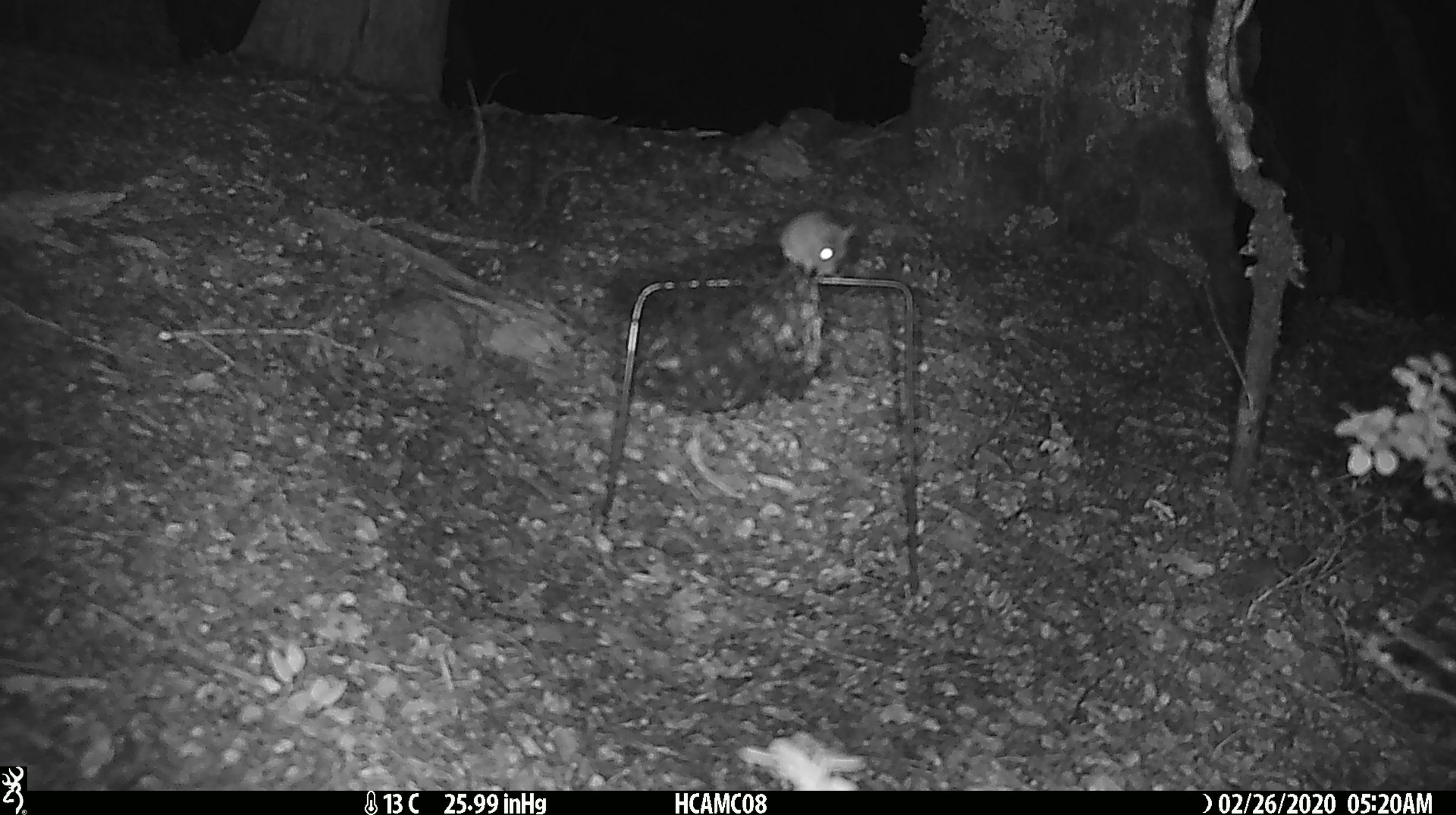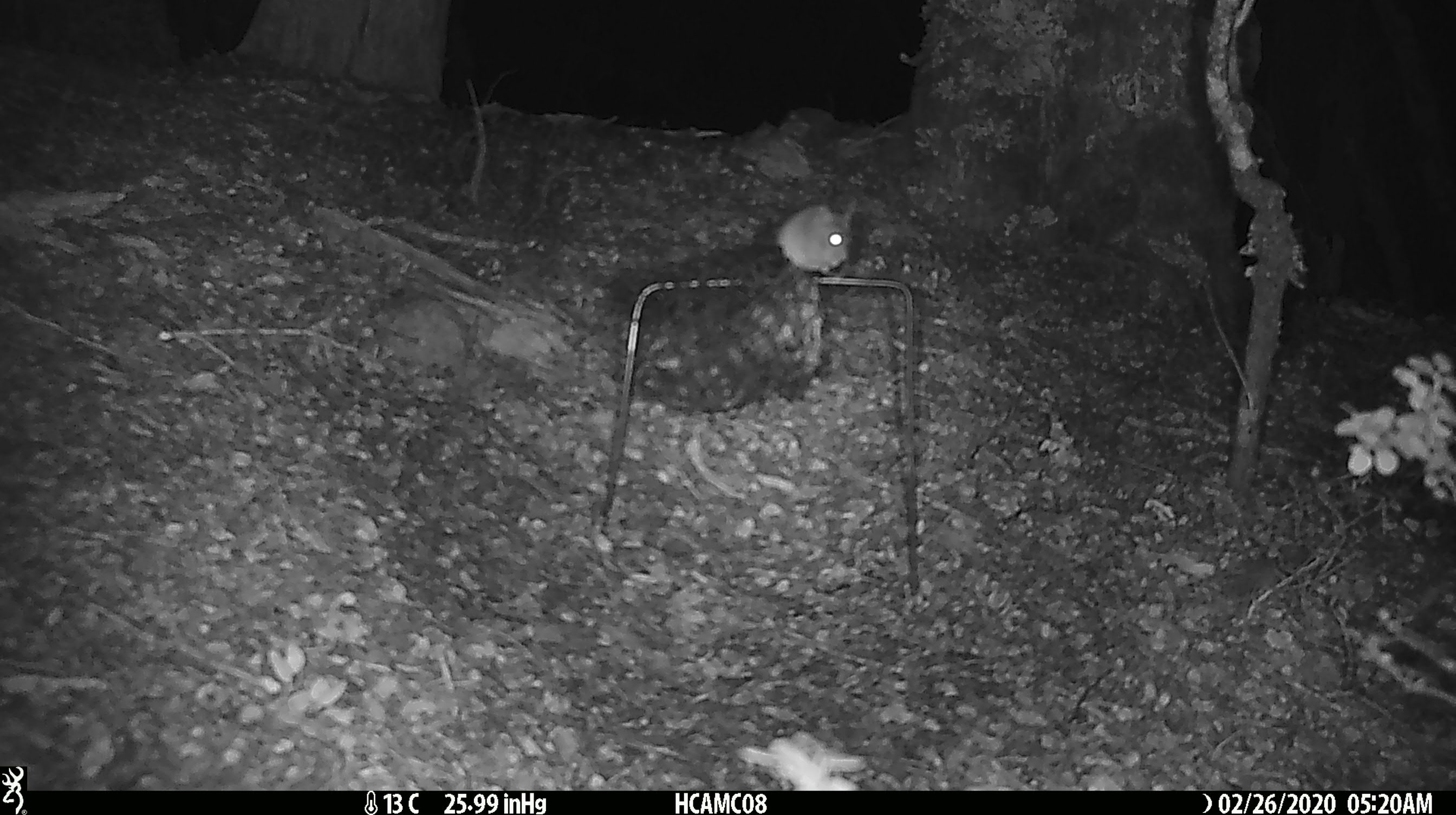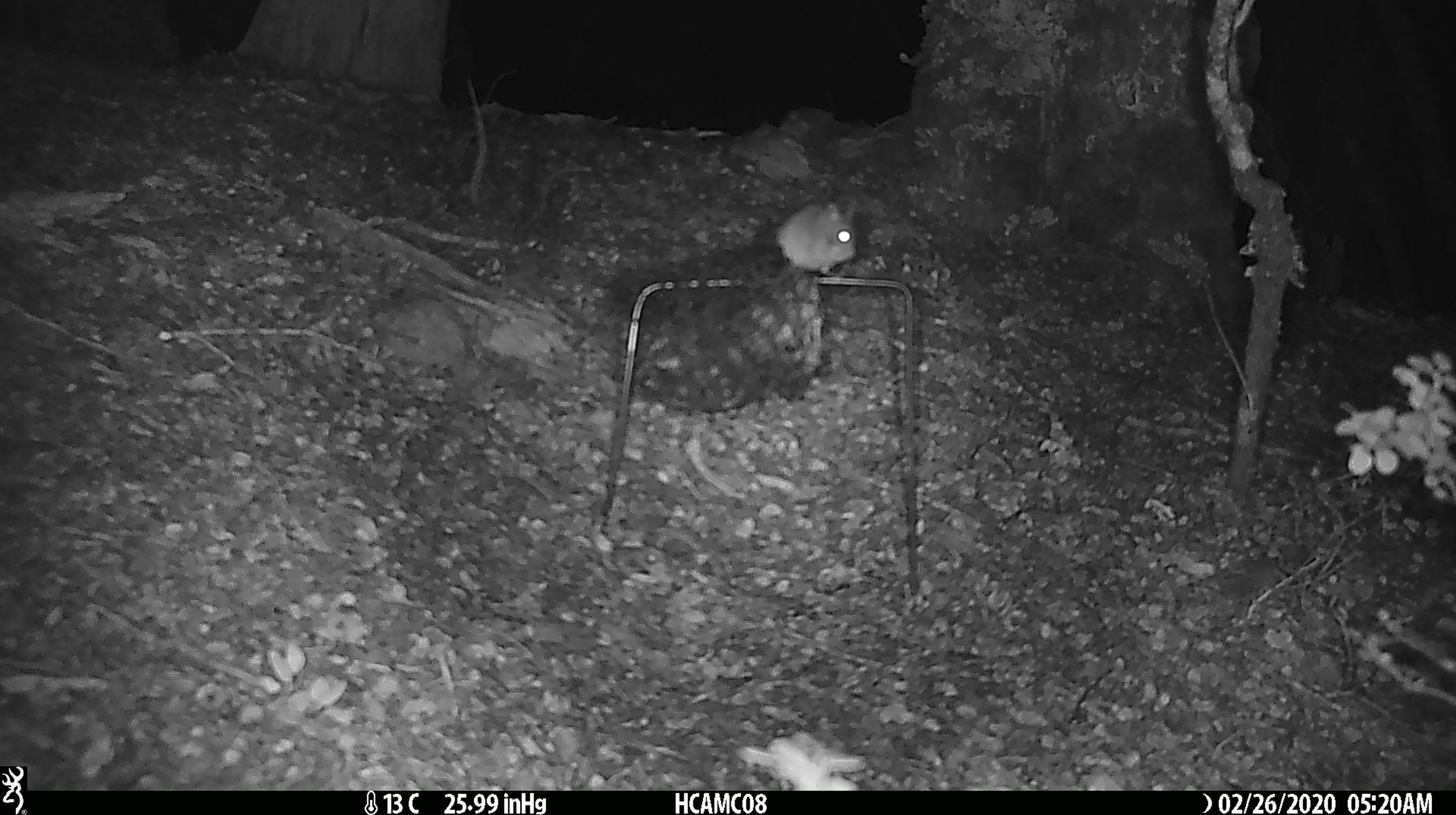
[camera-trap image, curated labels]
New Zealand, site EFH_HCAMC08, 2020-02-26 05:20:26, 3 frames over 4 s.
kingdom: Animalia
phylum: Chordata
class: Mammalia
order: Rodentia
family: Muridae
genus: Mus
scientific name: Mus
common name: mouse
Mouse (Mus).